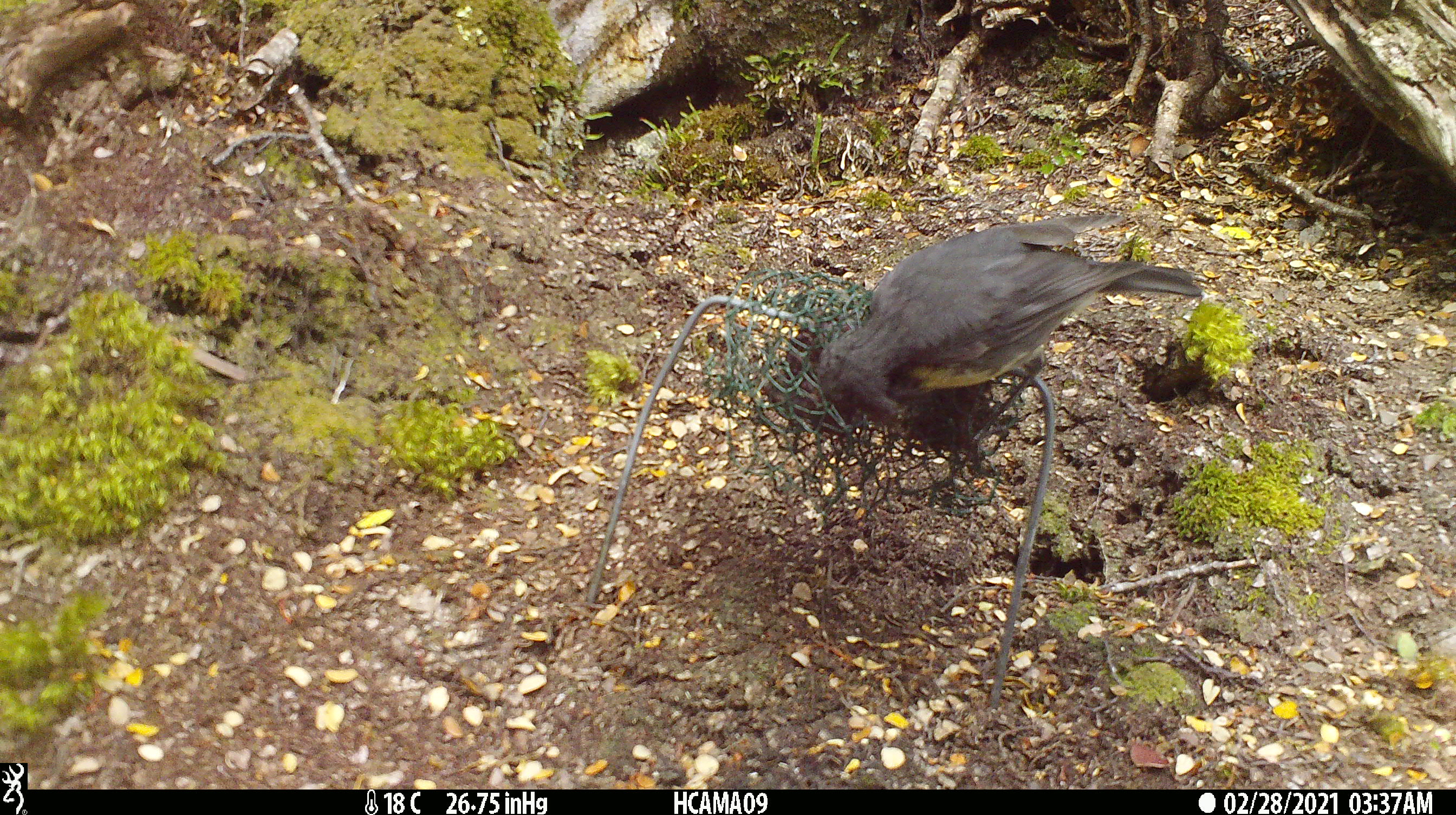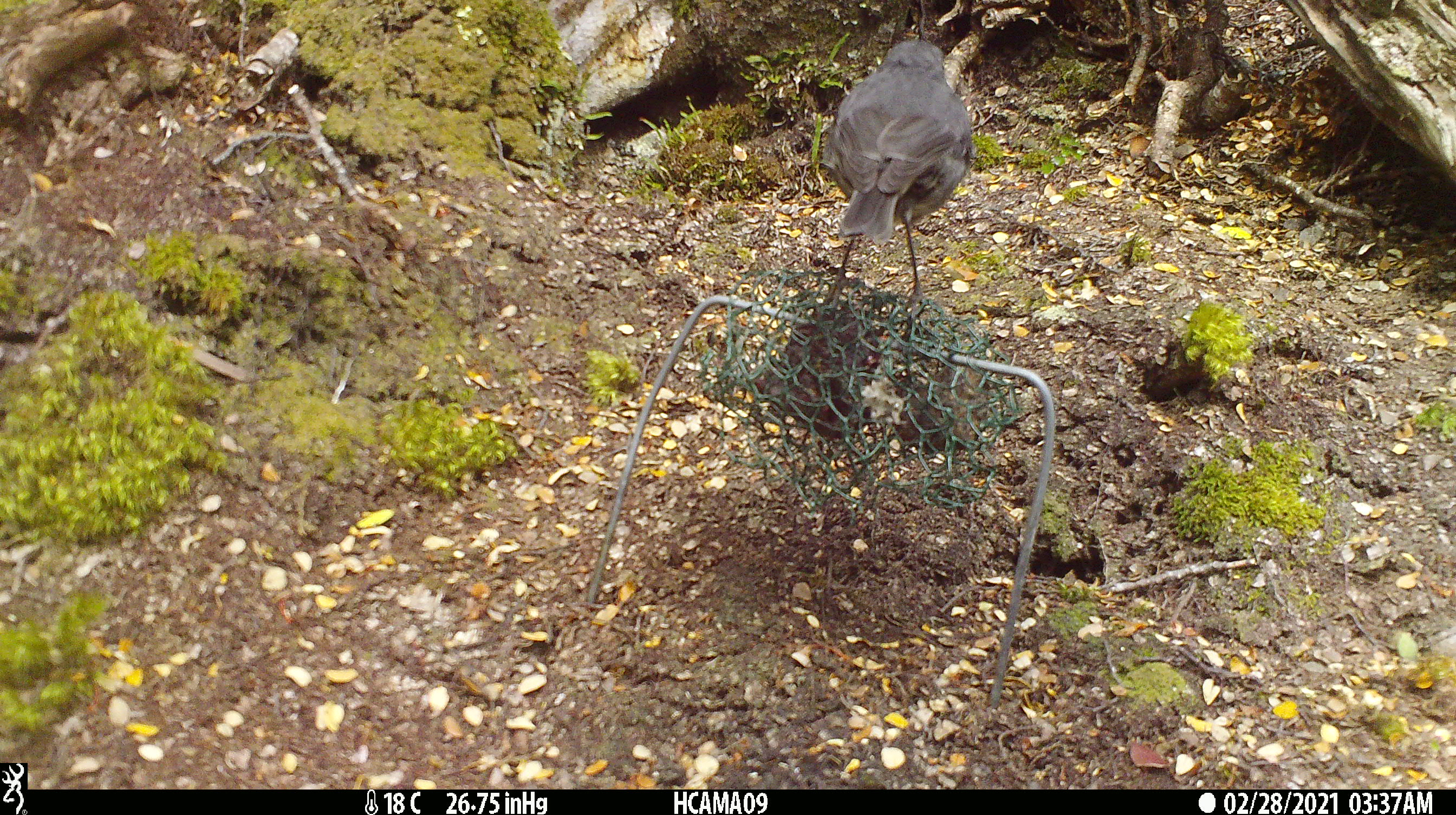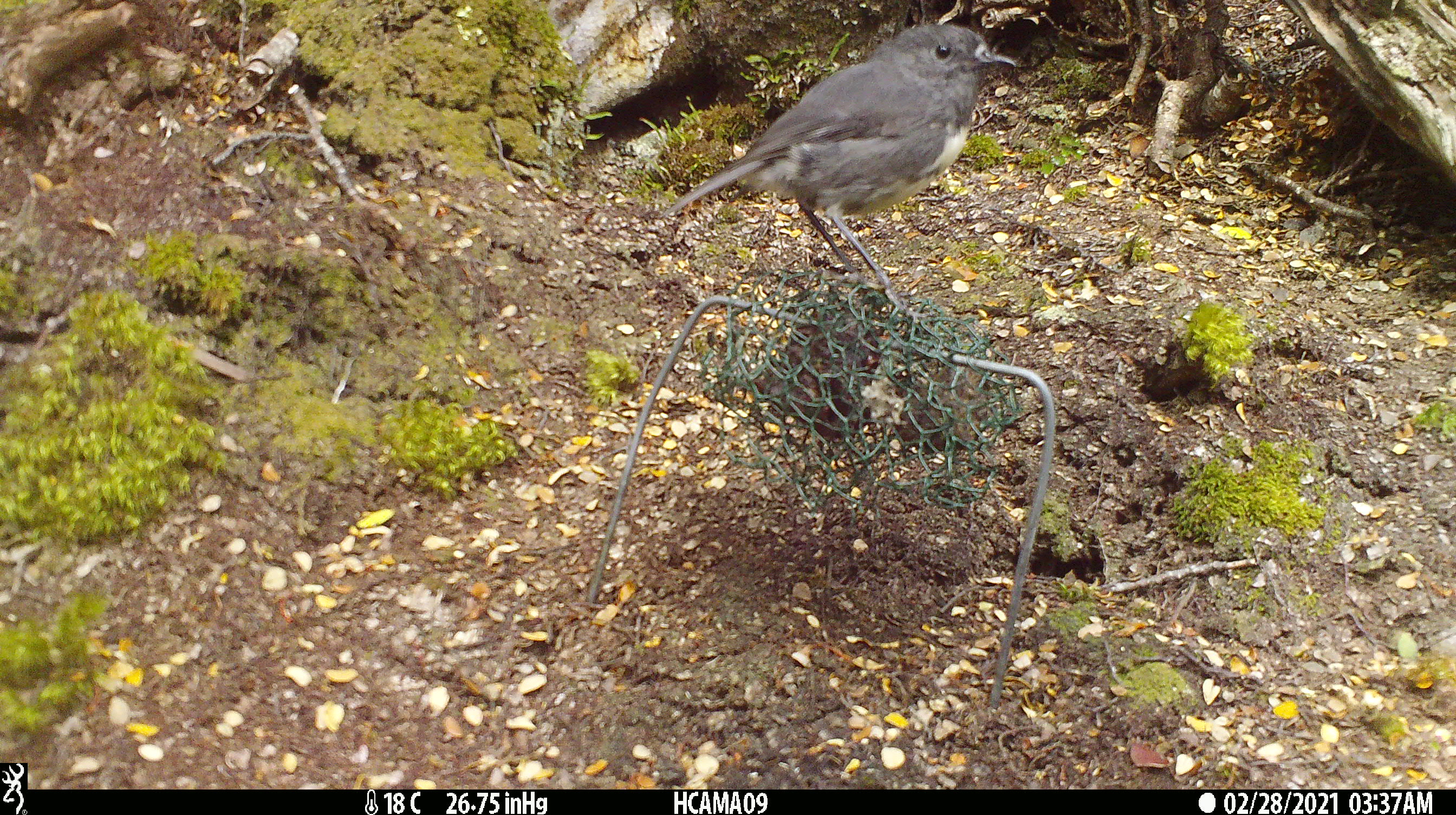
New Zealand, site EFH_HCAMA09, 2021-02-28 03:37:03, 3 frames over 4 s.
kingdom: Animalia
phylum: Chordata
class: Aves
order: Passeriformes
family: Petroicidae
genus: Petroica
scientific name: Petroica australis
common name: new zealand robin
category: robin